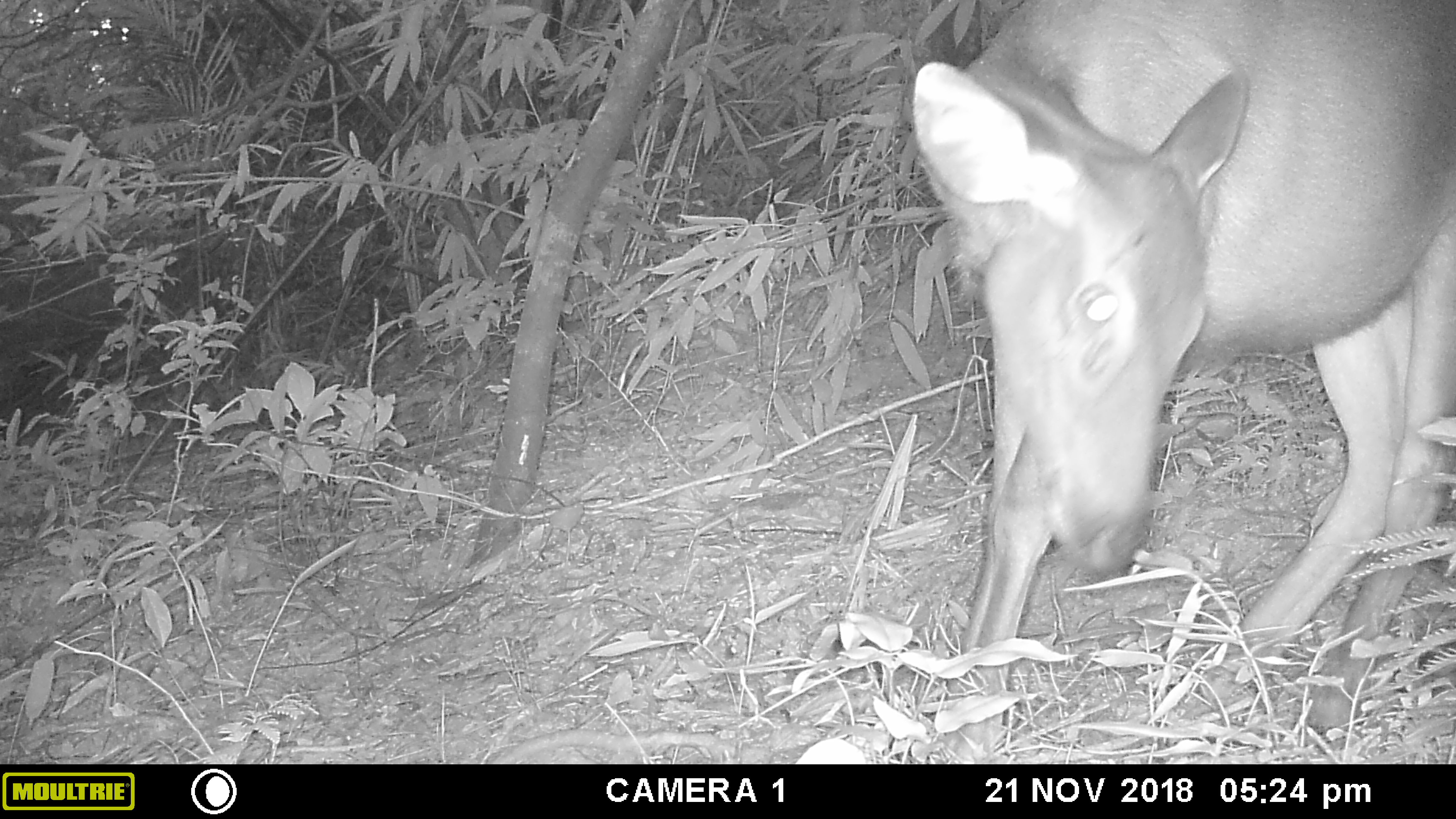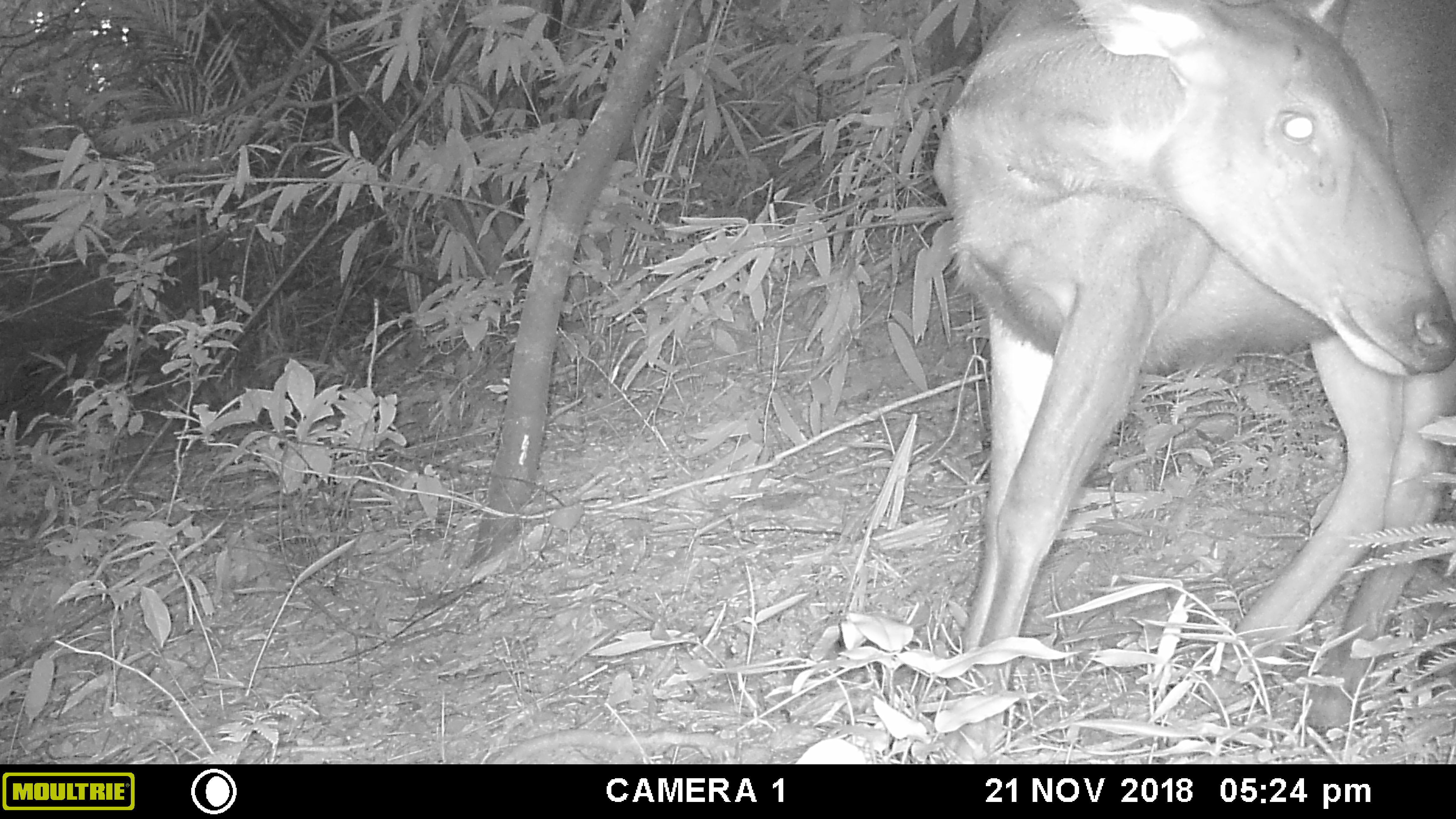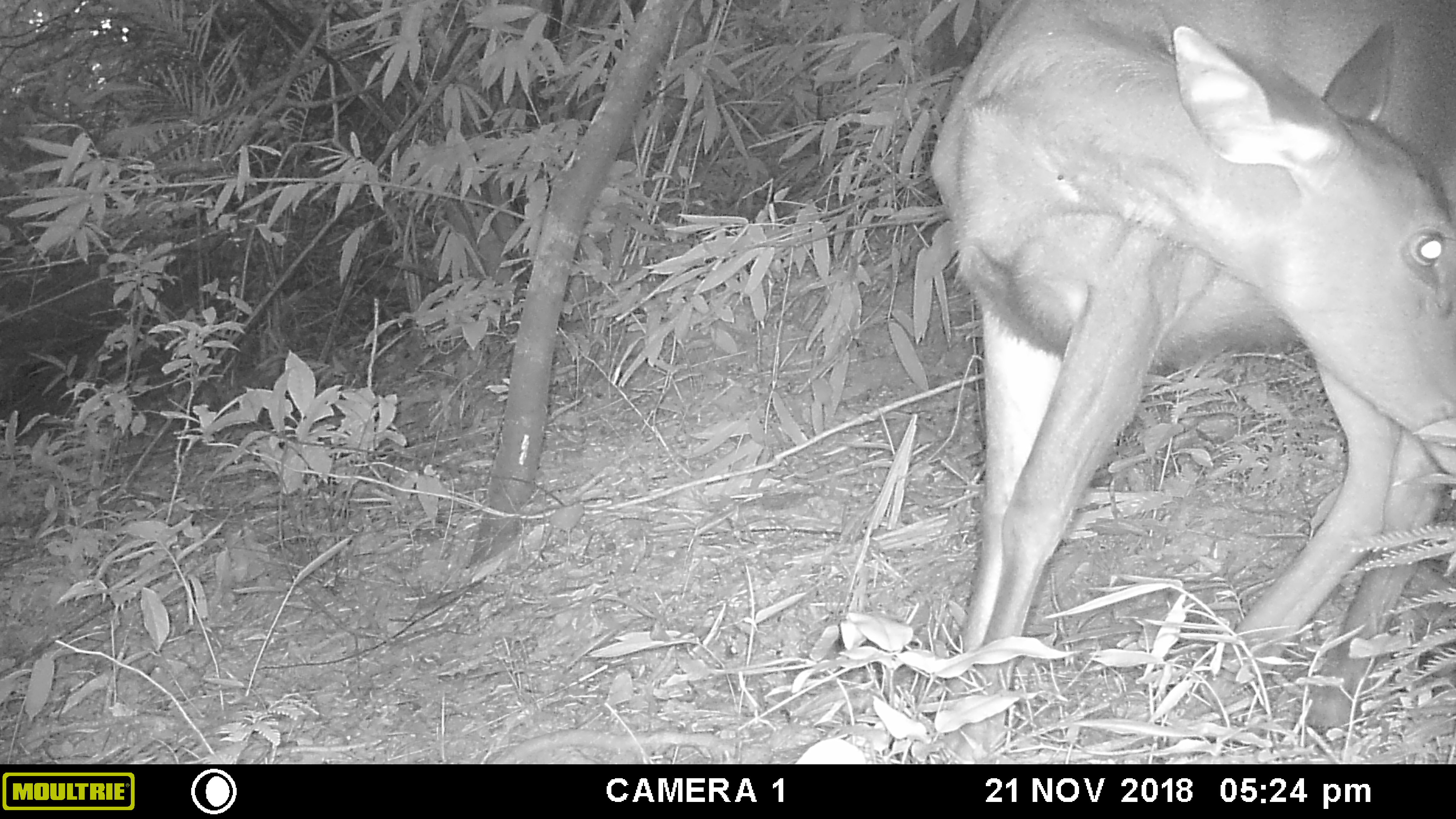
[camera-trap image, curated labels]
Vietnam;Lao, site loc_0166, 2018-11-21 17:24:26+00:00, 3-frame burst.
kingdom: Animalia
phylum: Chordata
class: Mammalia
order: Artiodactyla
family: Cervidae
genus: Rusa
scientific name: Rusa unicolor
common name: sambar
Sambar (Rusa unicolor). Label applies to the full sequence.